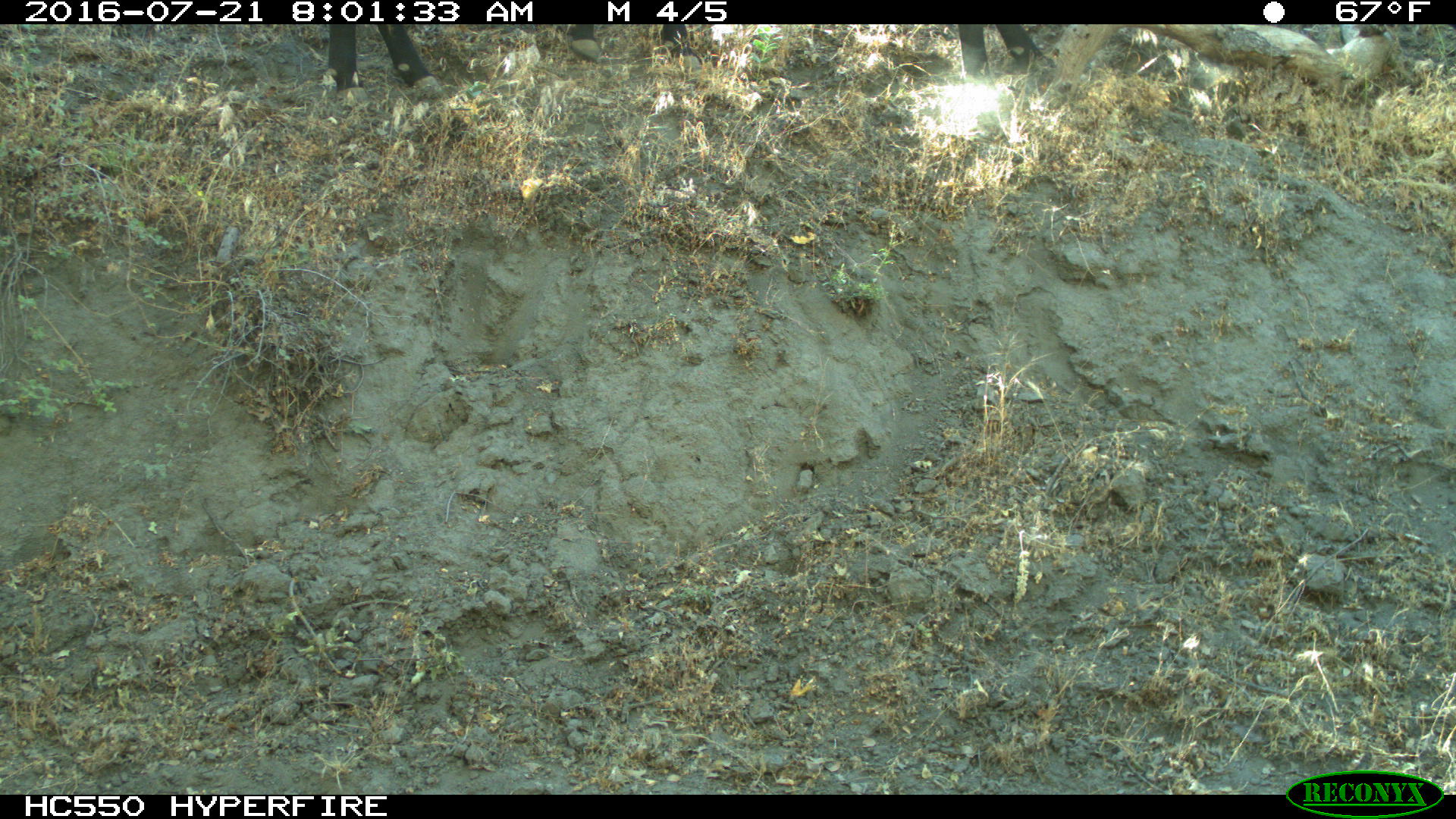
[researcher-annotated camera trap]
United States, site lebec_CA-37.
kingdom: Animalia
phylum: Chordata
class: Mammalia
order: Artiodactyla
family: Bovidae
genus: Bos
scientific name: Bos taurus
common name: domestic cow